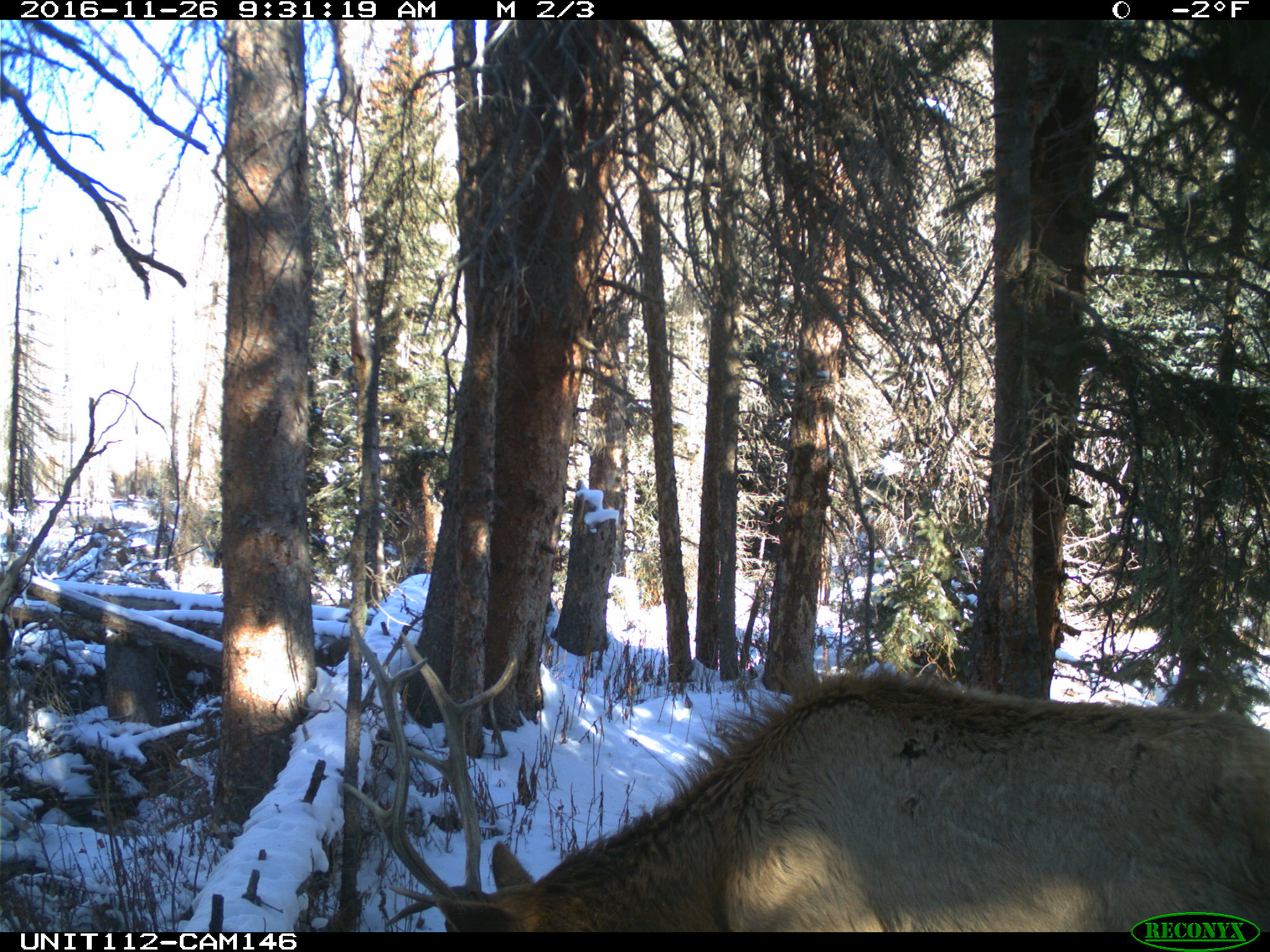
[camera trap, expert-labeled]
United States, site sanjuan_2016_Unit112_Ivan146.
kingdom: Animalia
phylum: Chordata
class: Mammalia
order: Artiodactyla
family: Cervidae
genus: Cervus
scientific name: Cervus elaphus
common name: red deer